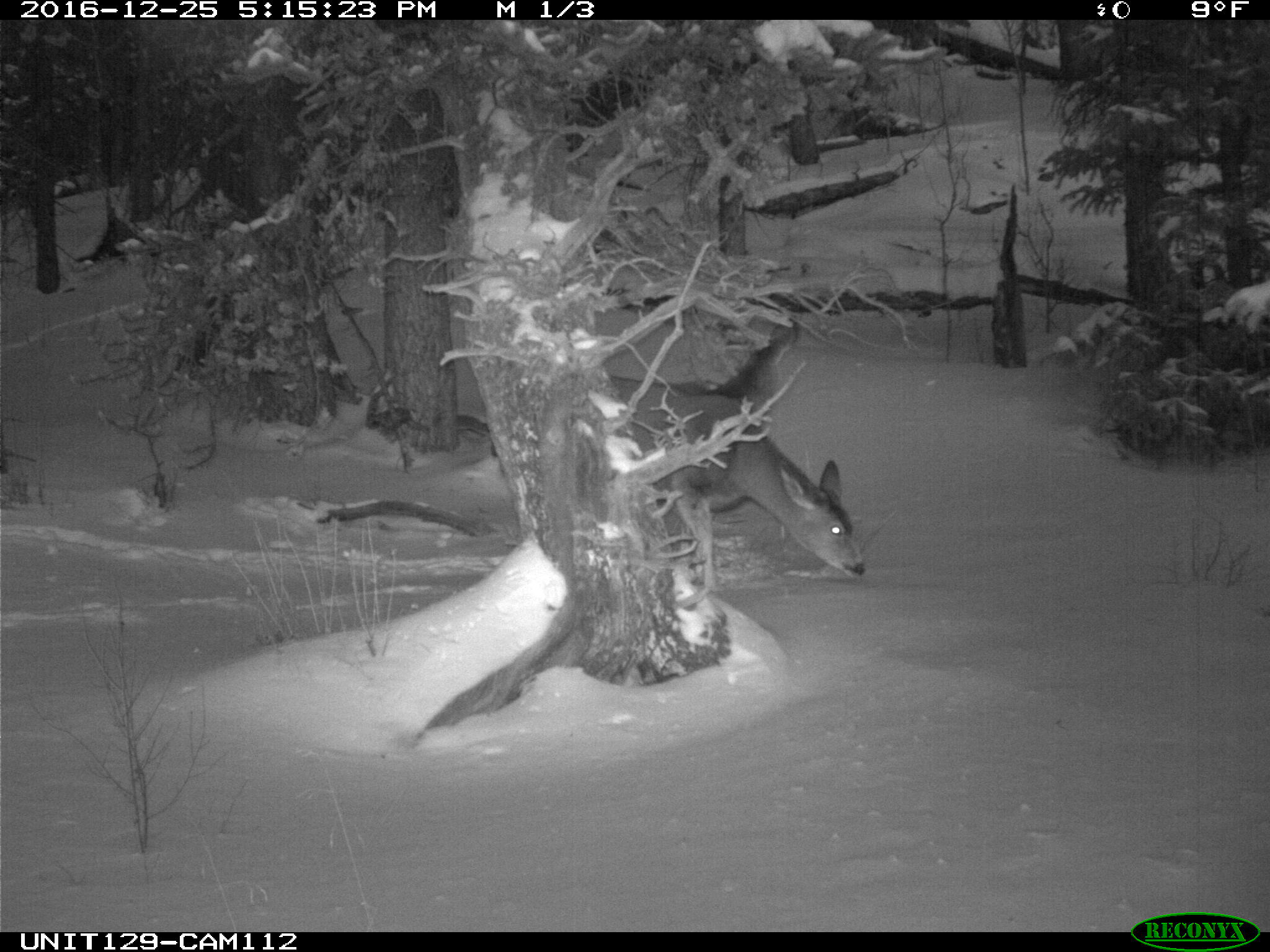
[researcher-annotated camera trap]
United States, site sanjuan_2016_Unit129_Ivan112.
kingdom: Animalia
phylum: Chordata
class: Mammalia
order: Artiodactyla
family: Cervidae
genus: Odocoileus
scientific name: Odocoileus hemionus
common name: mule deer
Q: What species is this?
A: Odocoileus hemionus (mule deer).